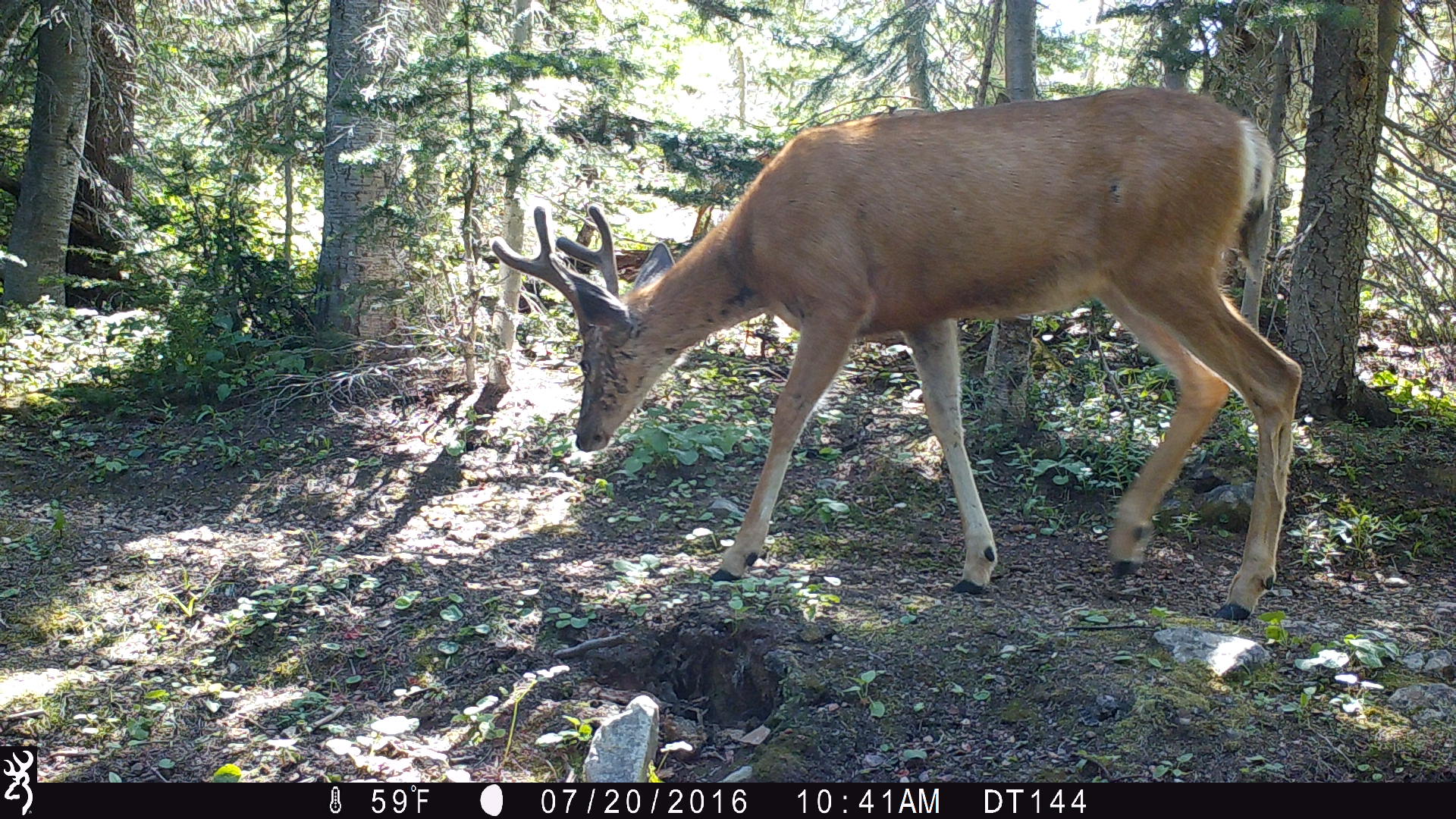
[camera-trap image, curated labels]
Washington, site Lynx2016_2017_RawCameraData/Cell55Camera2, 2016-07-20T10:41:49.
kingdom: Animalia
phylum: Chordata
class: Mammalia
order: Artiodactyla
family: Cervidae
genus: Odocoileus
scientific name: Odocoileus hemionus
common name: mule deer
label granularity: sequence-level